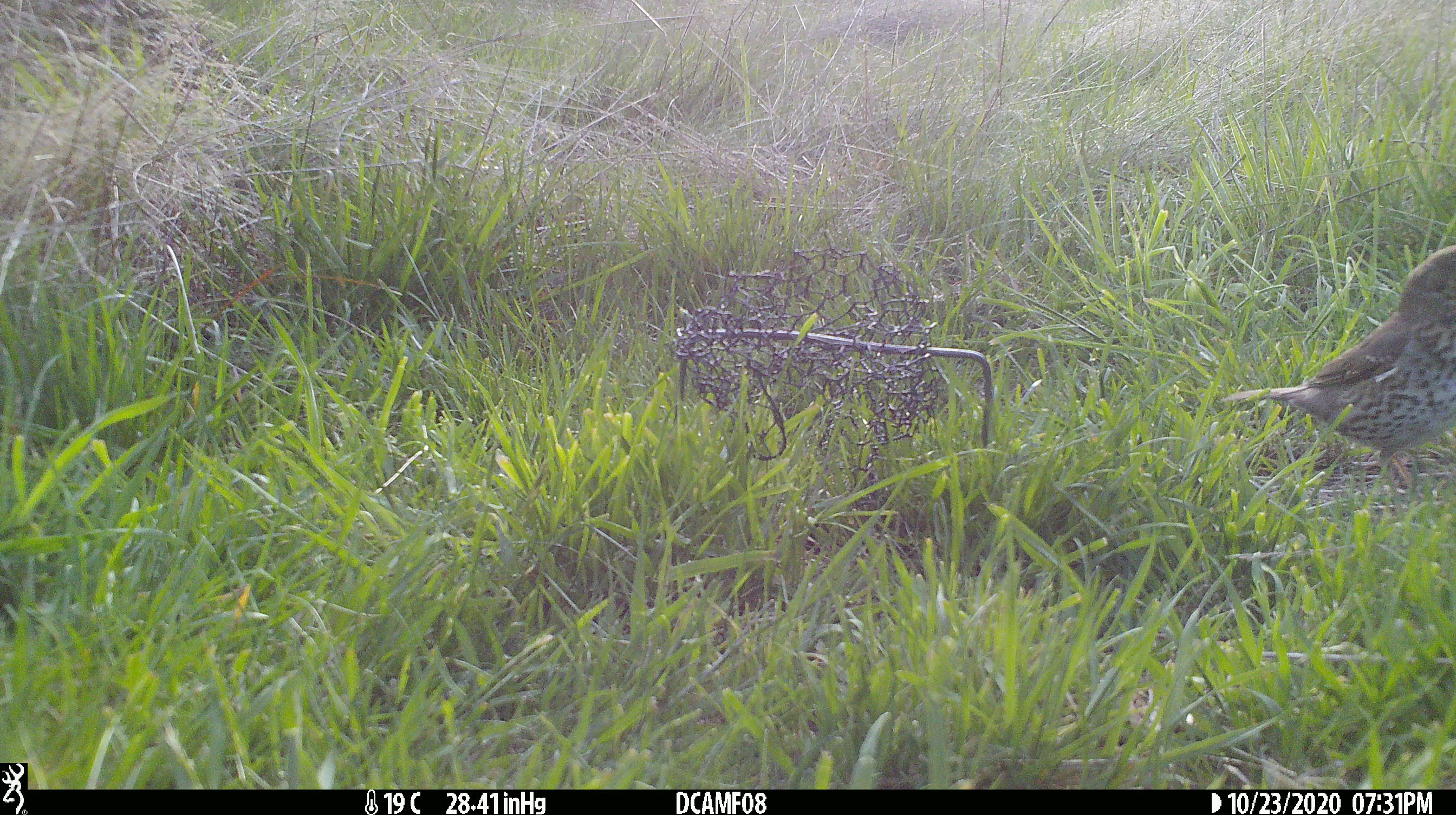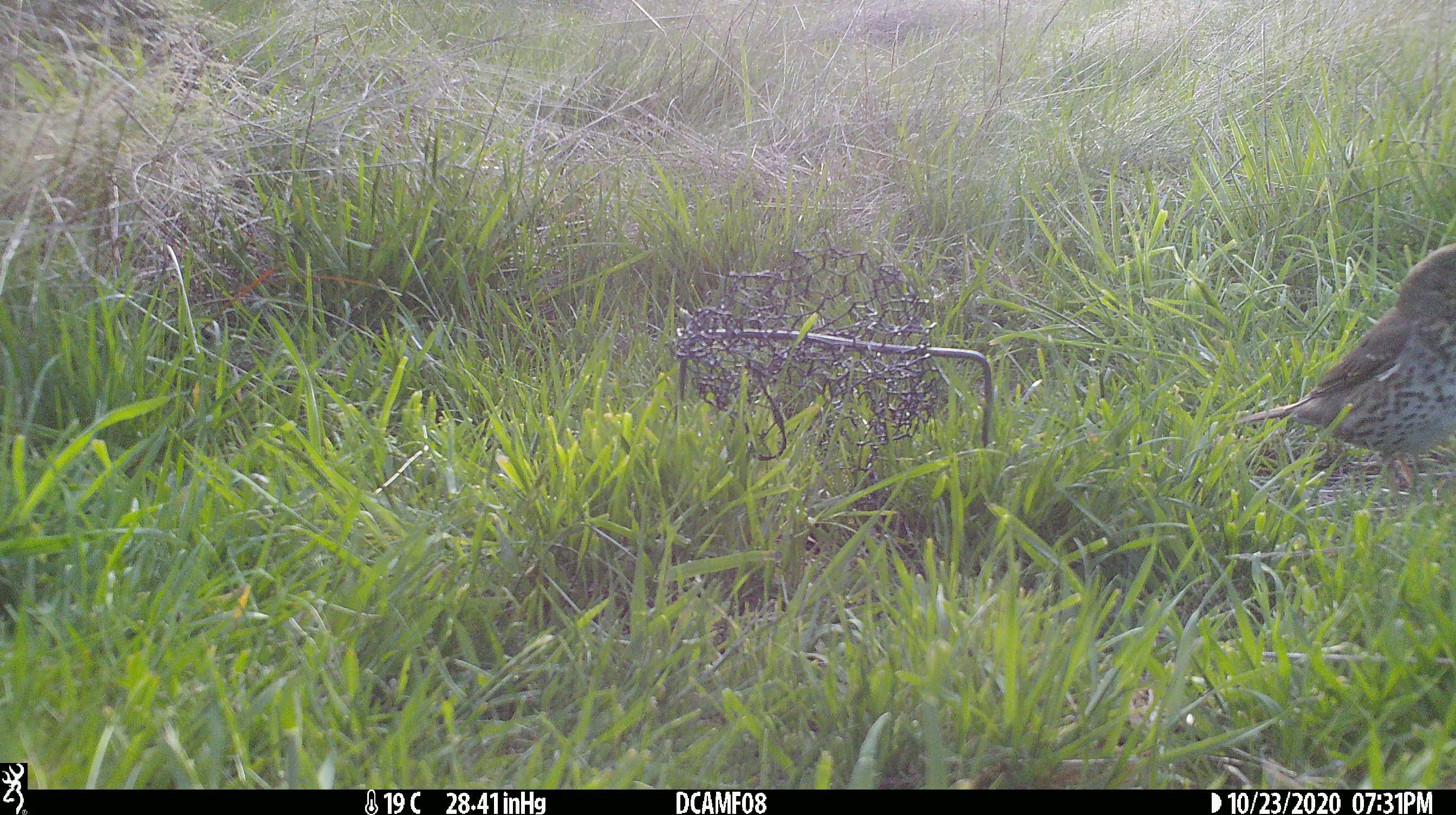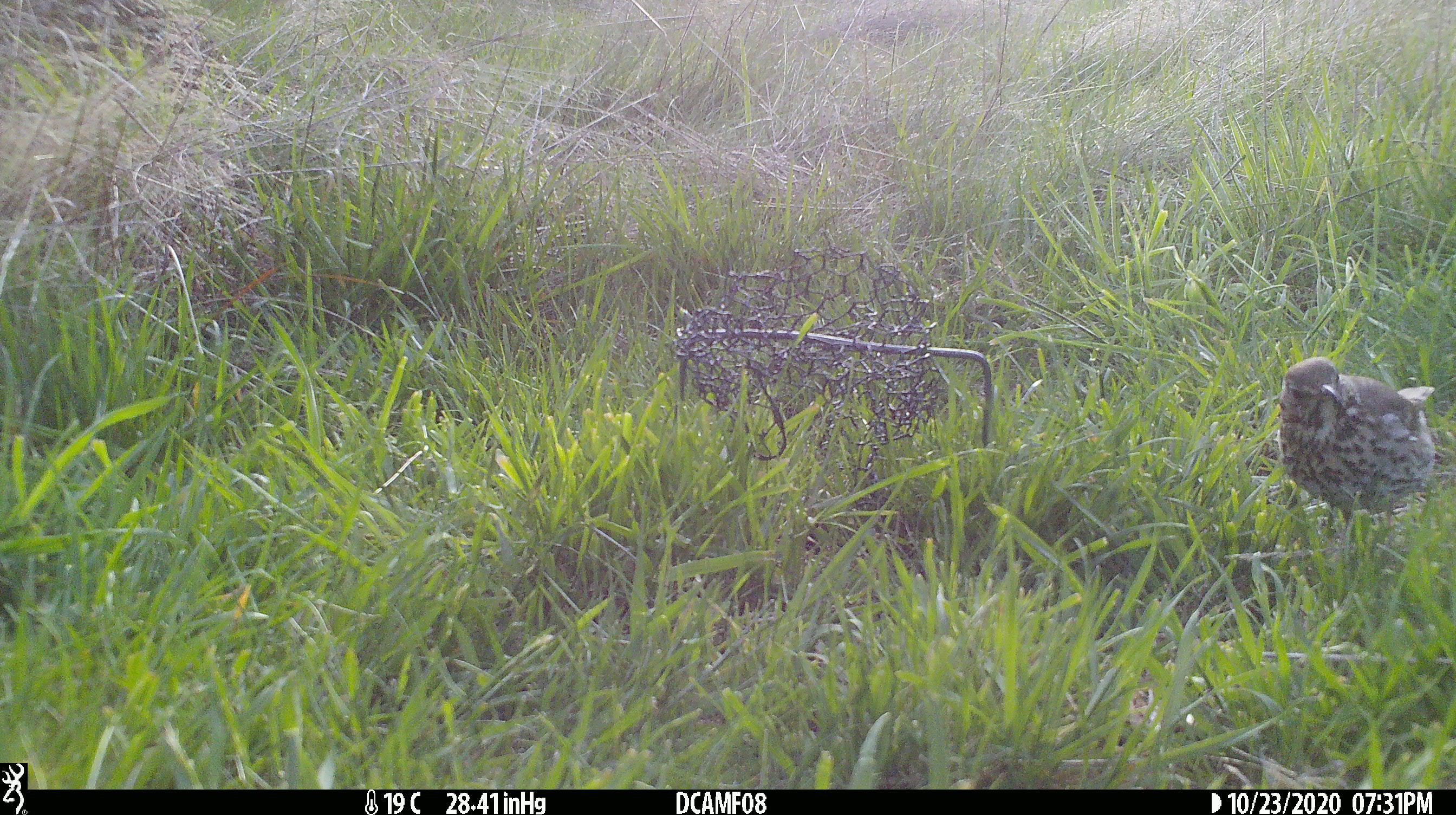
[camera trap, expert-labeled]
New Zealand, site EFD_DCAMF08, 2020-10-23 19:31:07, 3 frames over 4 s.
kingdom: Animalia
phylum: Chordata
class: Aves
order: Passeriformes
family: Turdidae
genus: Turdus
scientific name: Turdus philomelos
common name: song thrush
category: thrush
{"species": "thrush (song thrush) (Turdus philomelos)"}